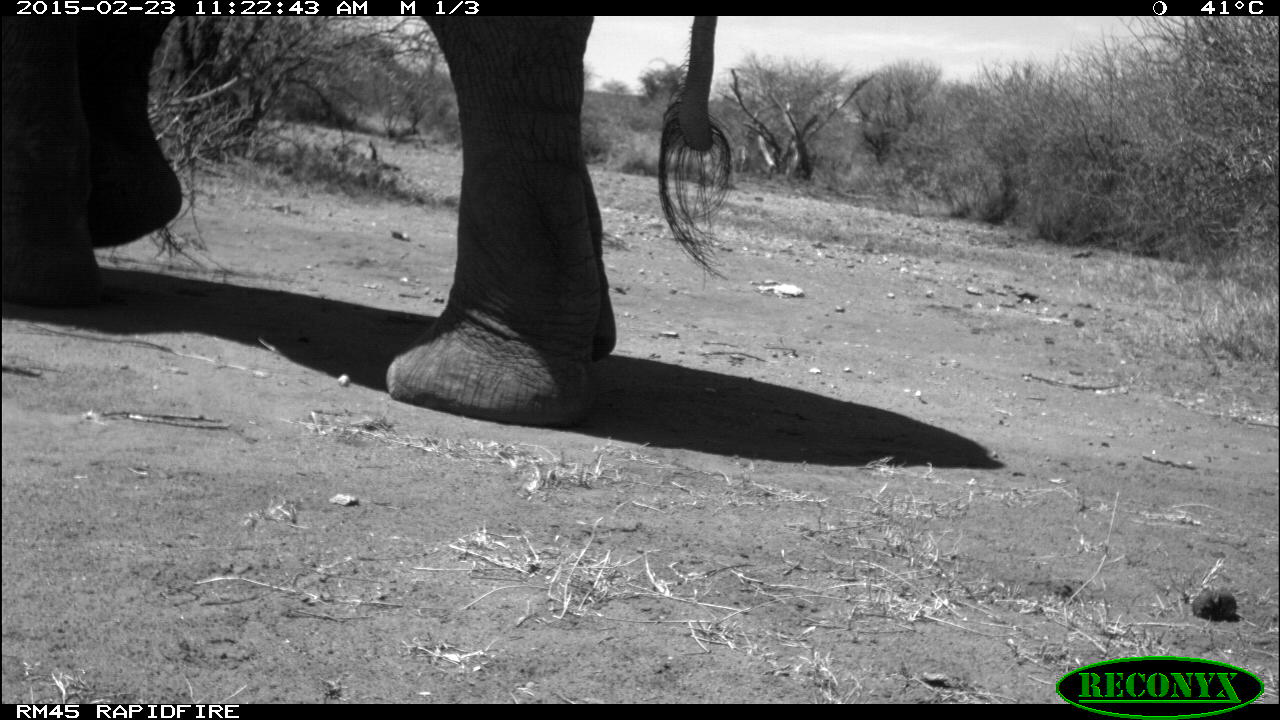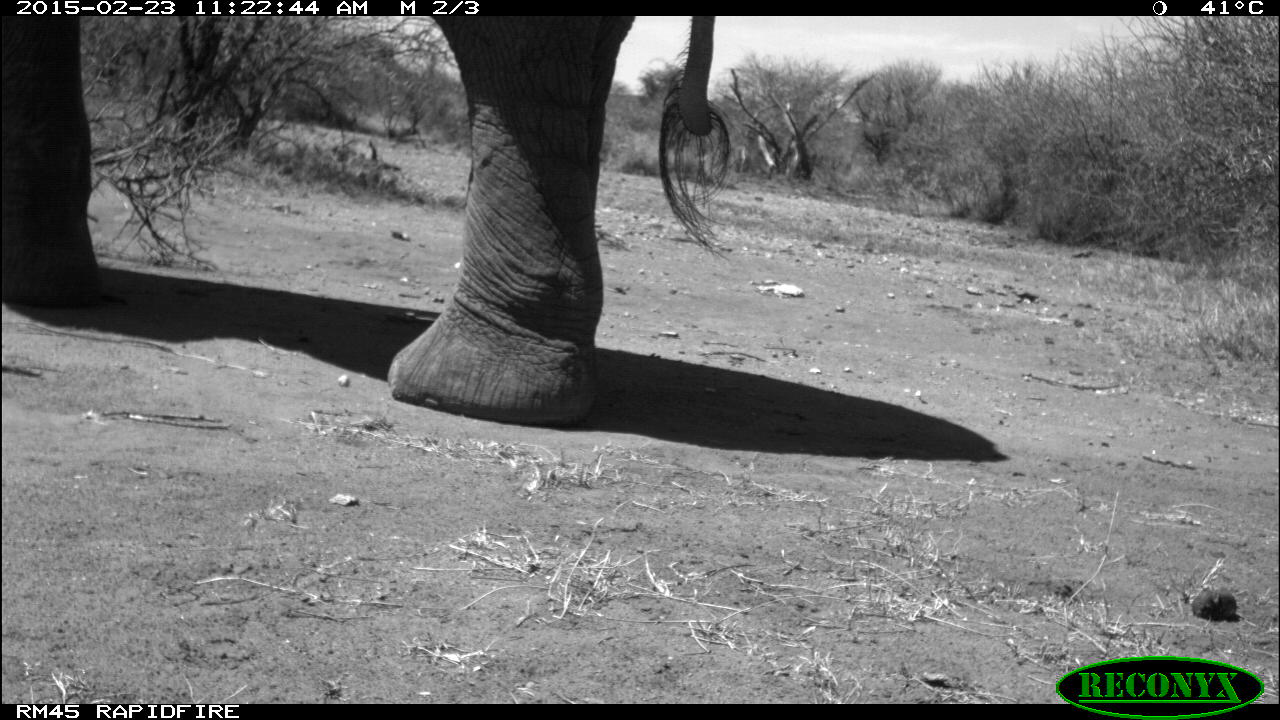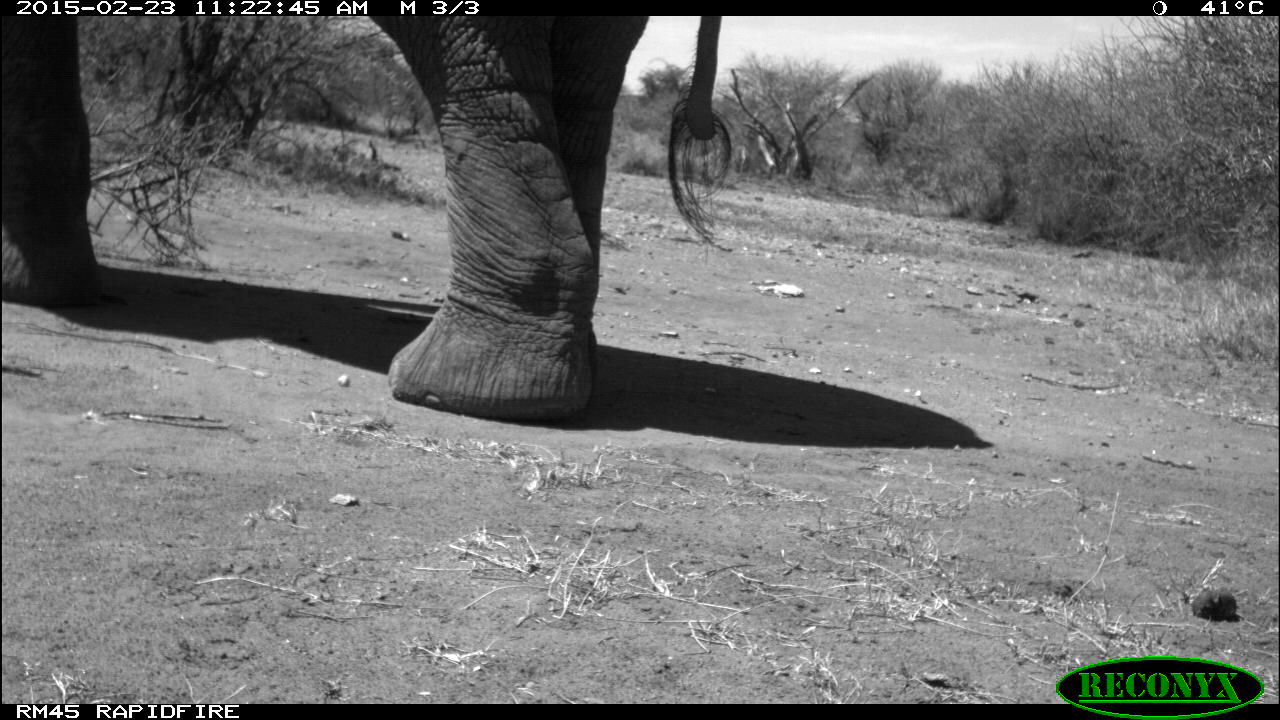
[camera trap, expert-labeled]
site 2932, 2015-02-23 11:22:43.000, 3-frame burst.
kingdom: Animalia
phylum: Chordata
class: Mammalia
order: Proboscidea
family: Elephantidae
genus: Loxodonta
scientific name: Loxodonta africana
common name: african bush elephant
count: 1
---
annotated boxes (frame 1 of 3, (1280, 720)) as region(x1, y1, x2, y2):
loxodonta africana: region(0, 17, 731, 429)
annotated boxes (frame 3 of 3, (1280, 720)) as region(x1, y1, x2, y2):
loxodonta africana: region(0, 13, 736, 424)